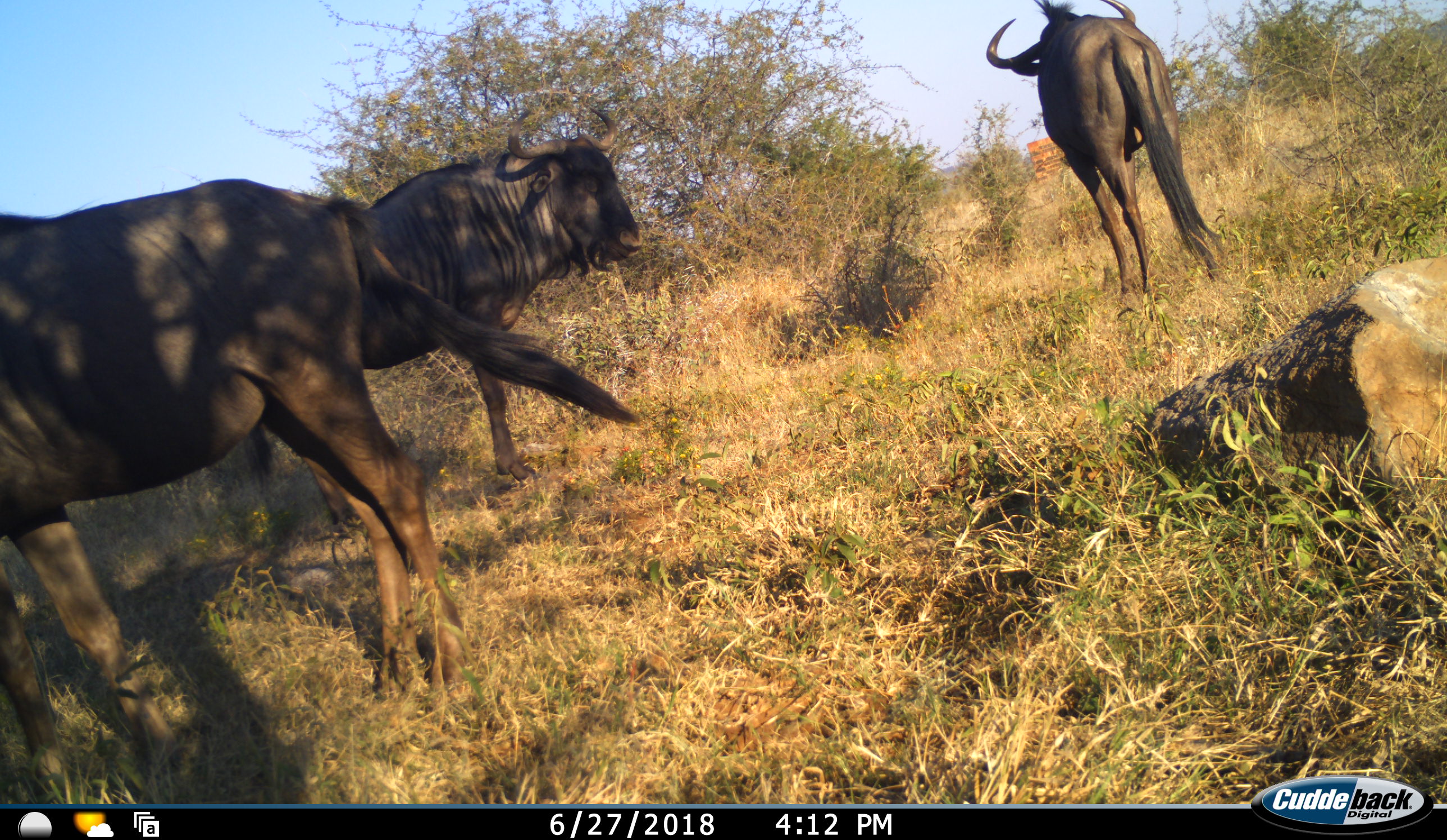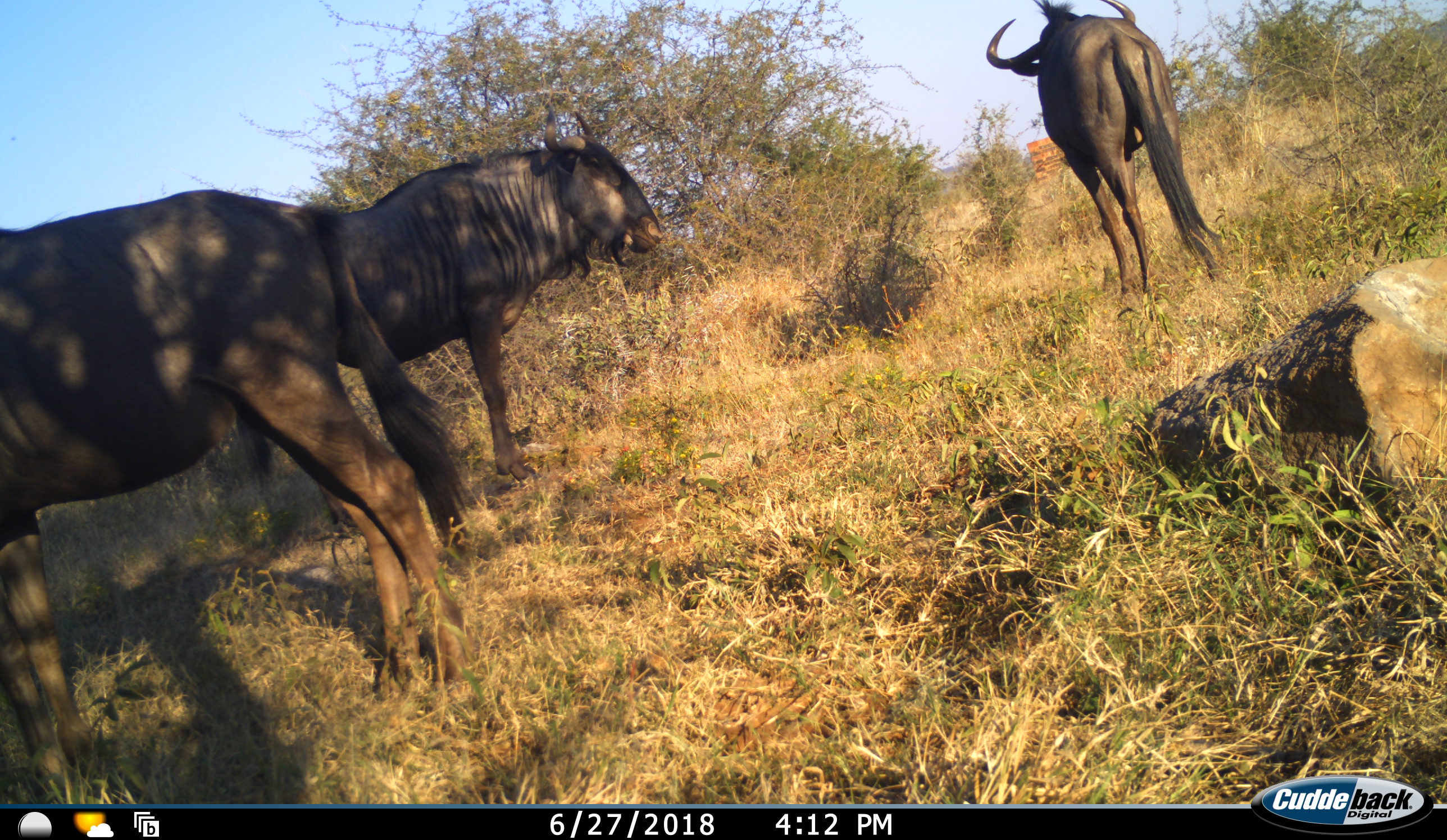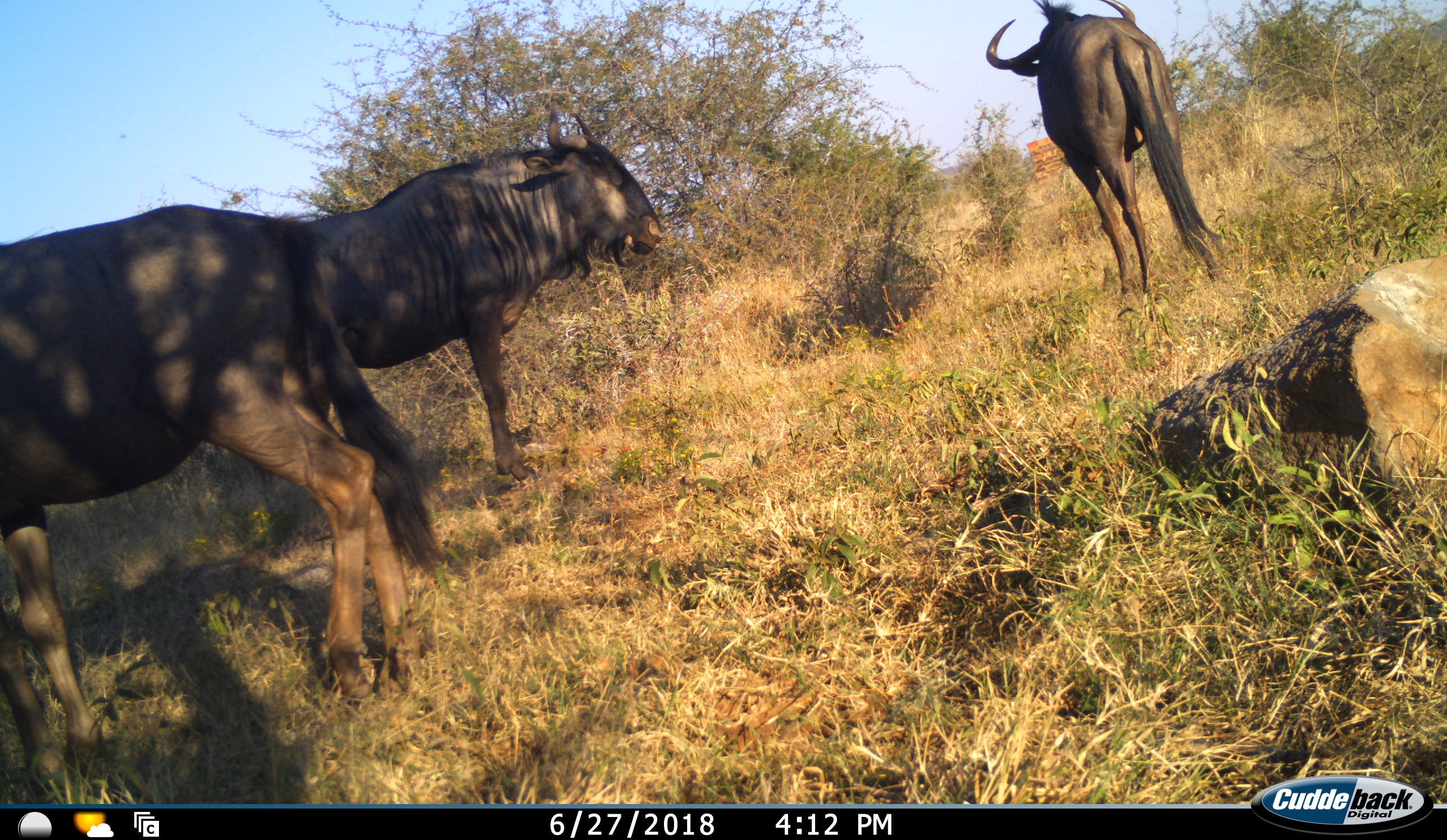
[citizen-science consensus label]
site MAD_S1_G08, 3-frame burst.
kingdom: Animalia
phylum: Chordata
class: Mammalia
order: Artiodactyla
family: Bovidae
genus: Connochaetes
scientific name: Connochaetes taurinus taurinus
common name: blue wildebeest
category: wildebeestblue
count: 3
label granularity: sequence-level